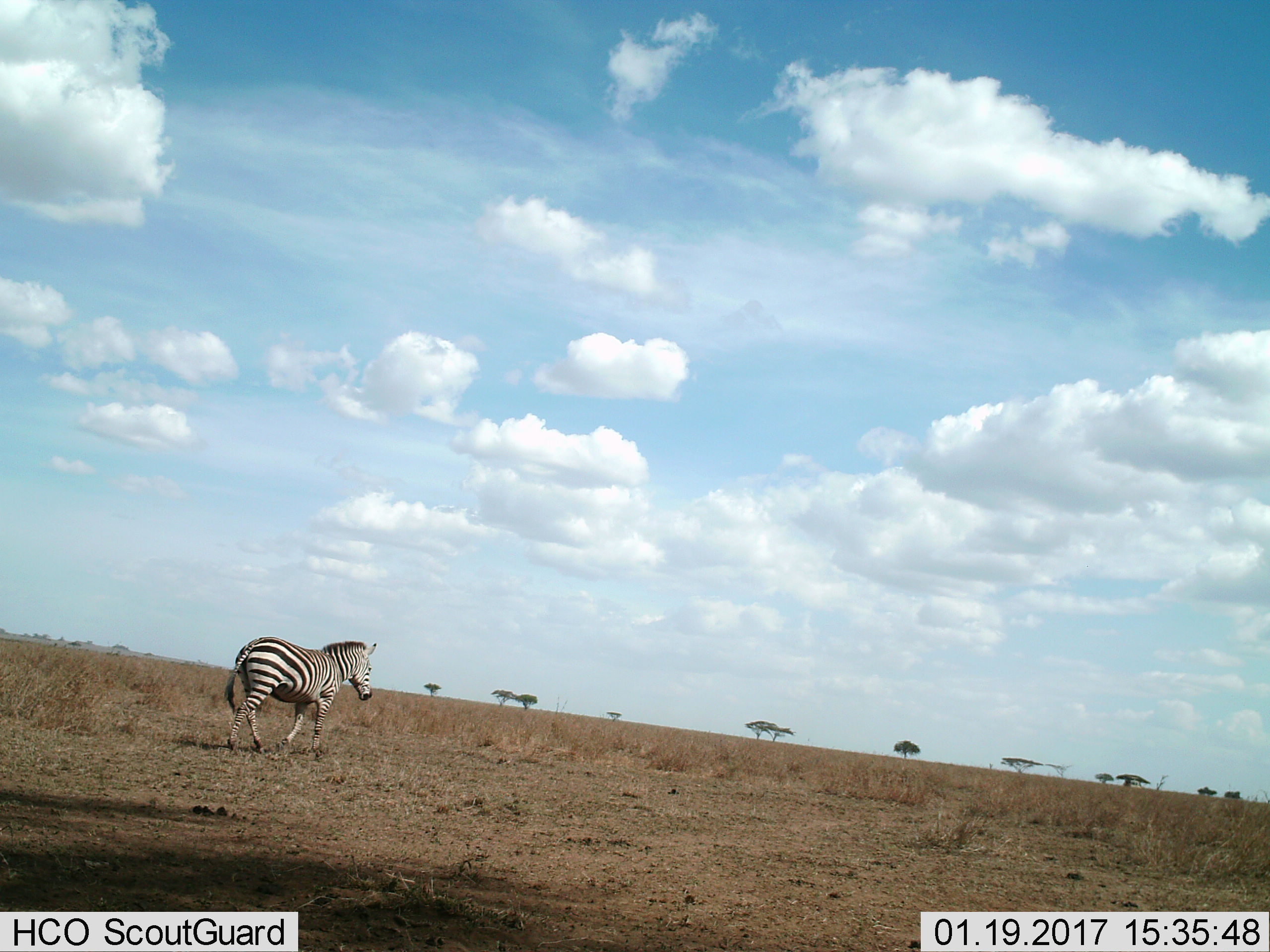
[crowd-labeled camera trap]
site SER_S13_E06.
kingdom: Animalia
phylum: Chordata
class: Mammalia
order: Perissodactyla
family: Equidae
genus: Equus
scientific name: Equus quagga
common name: plains zebra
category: zebraplains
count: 1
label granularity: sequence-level